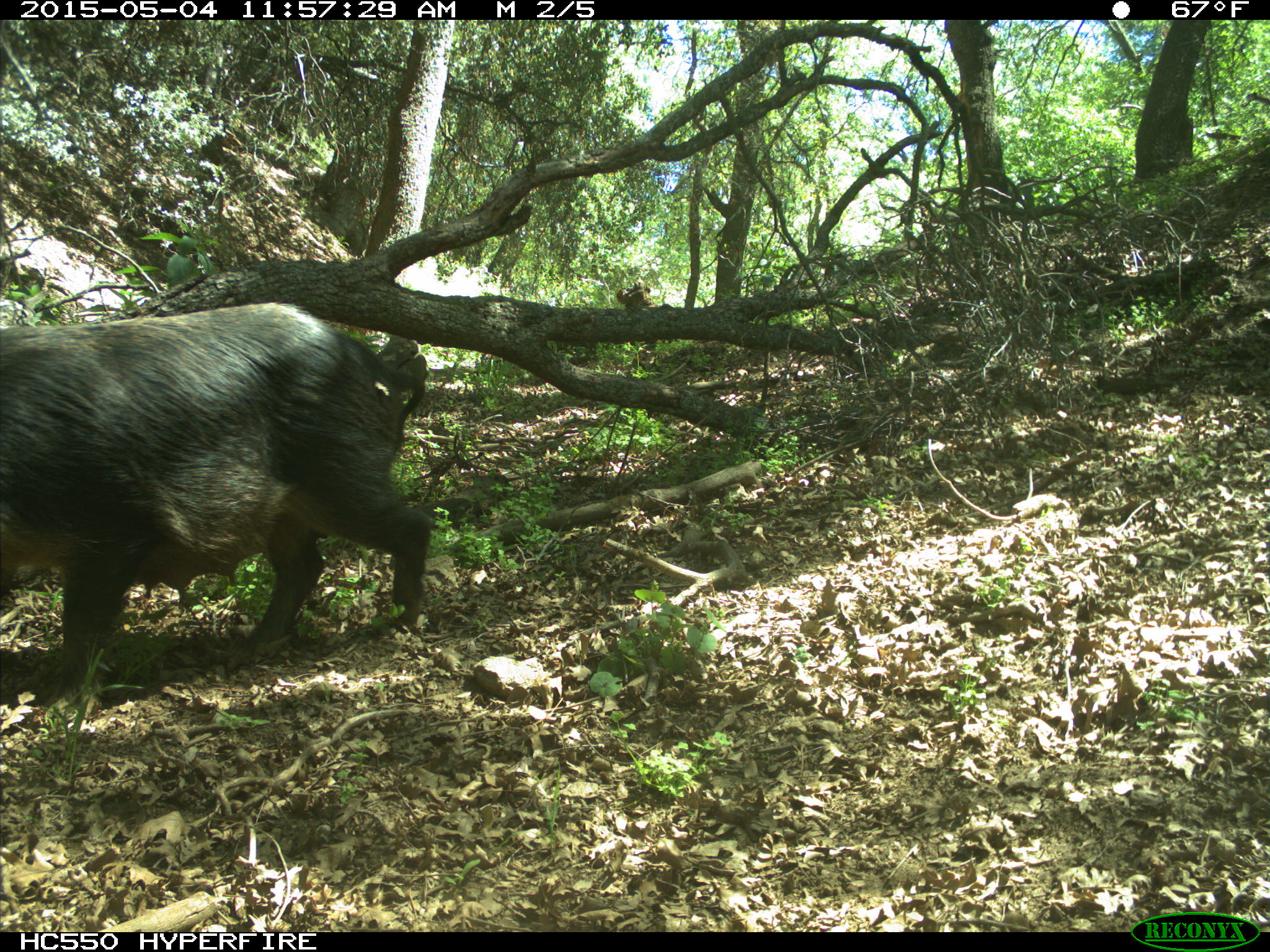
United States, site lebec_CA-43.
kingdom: Animalia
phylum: Chordata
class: Mammalia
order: Artiodactyla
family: Suidae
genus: Sus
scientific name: Sus scrofa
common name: wild boar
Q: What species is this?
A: Sus scrofa (wild boar).